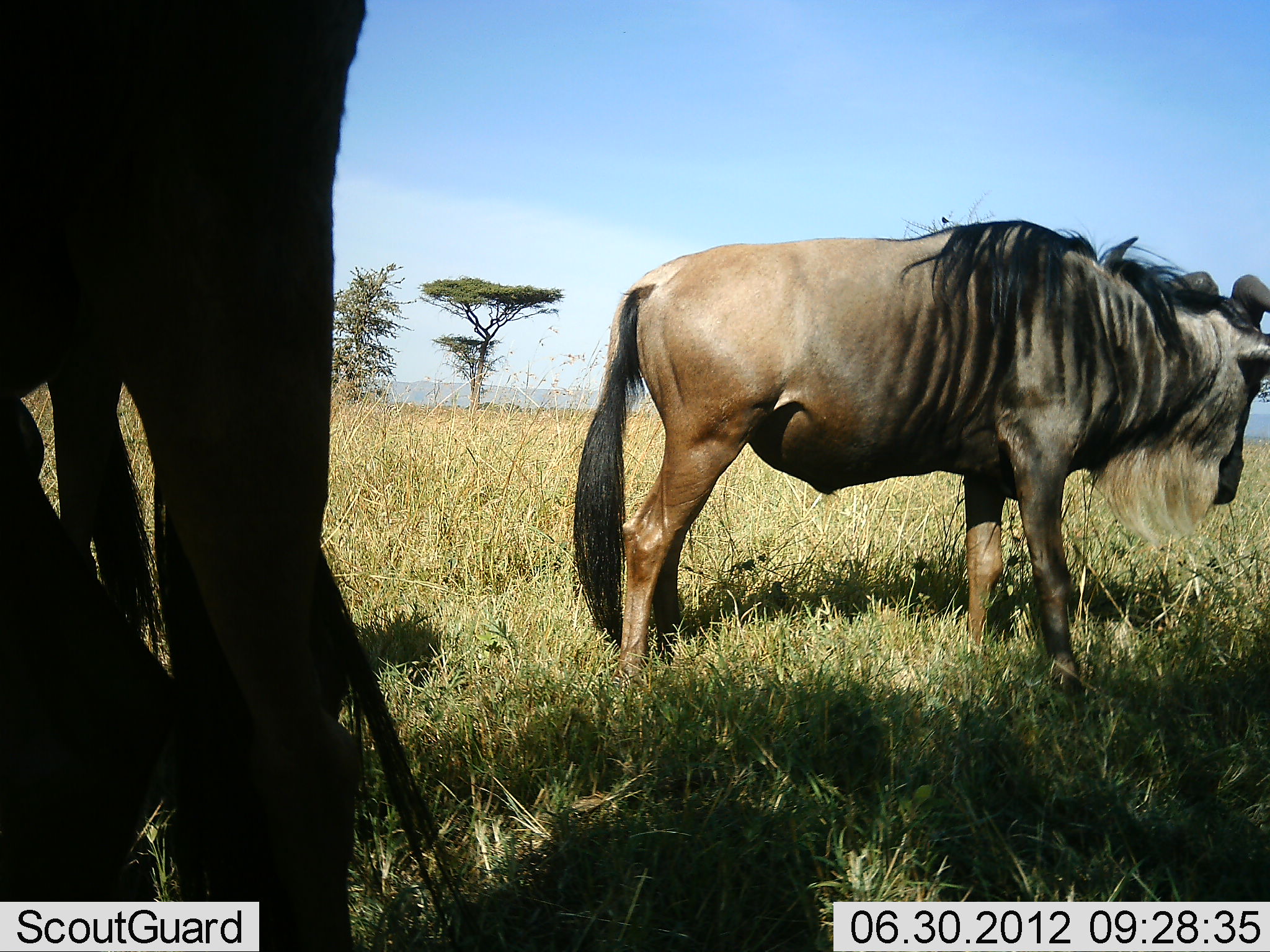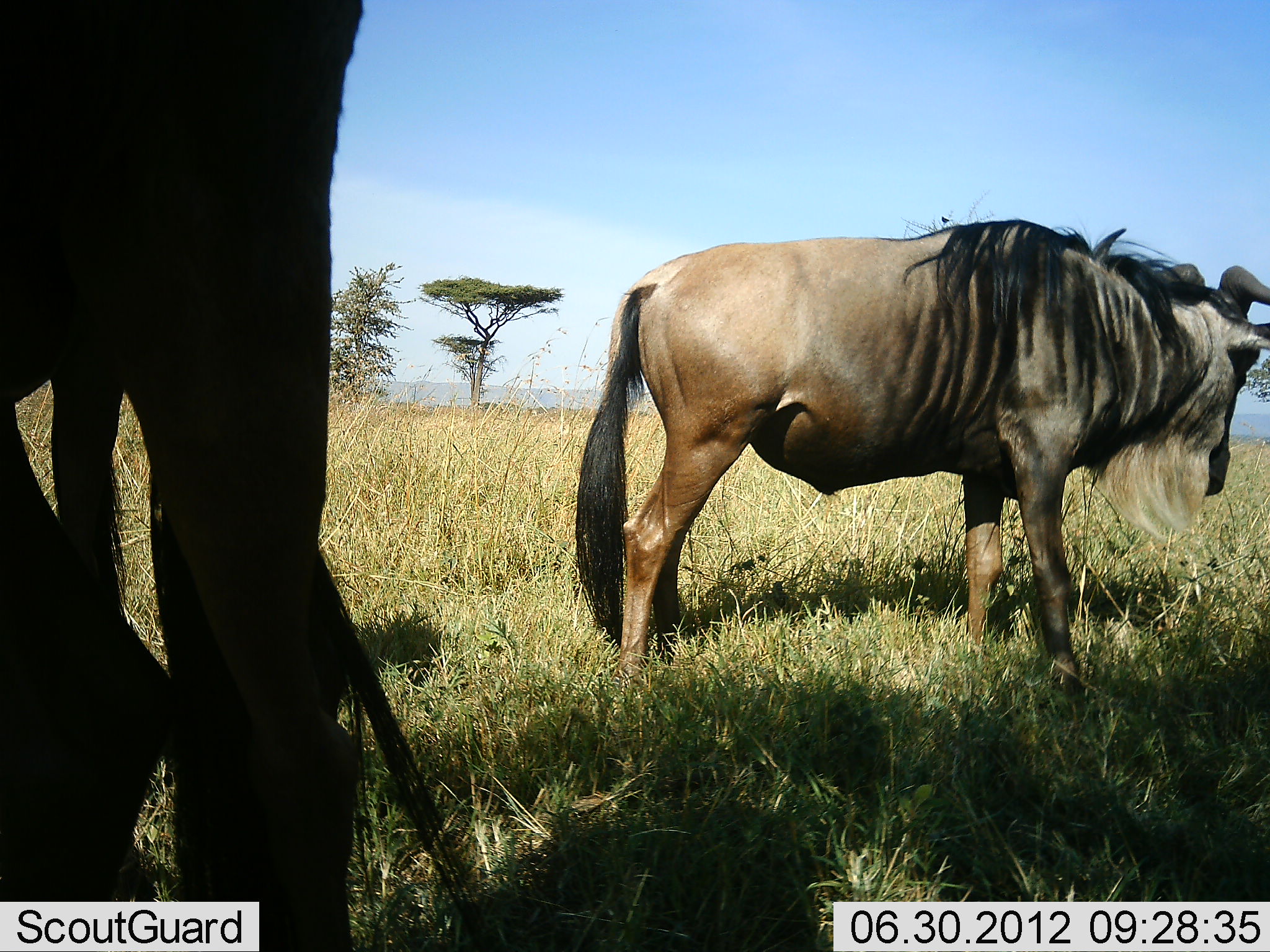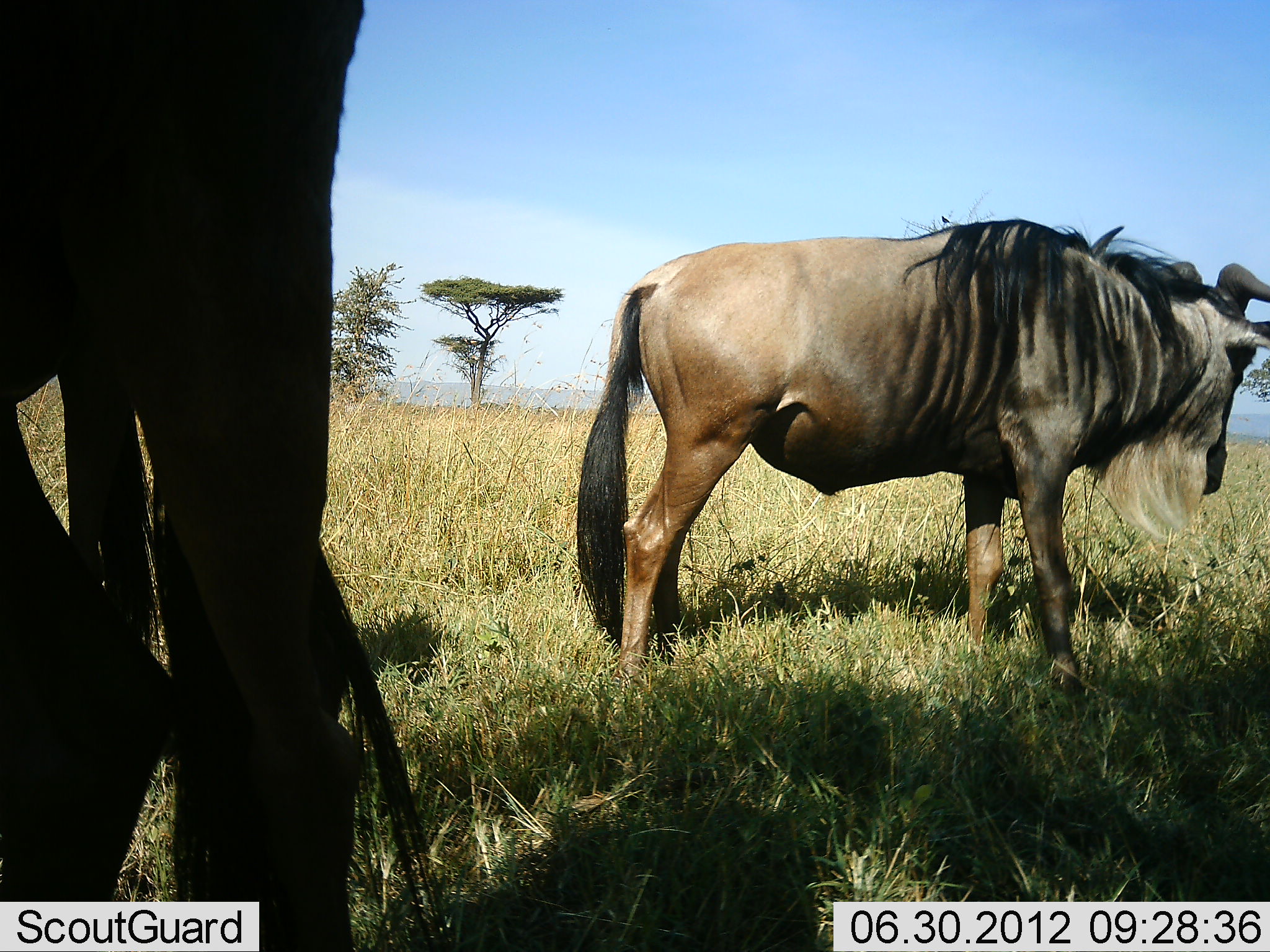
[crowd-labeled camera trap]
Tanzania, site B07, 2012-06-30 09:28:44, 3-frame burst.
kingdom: Animalia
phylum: Chordata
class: Mammalia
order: Artiodactyla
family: Bovidae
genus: Connochaetes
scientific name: Connochaetes taurinus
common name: blue wildebeest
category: wildebeest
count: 2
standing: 100%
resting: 0%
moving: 0%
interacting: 0%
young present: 0%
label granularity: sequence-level